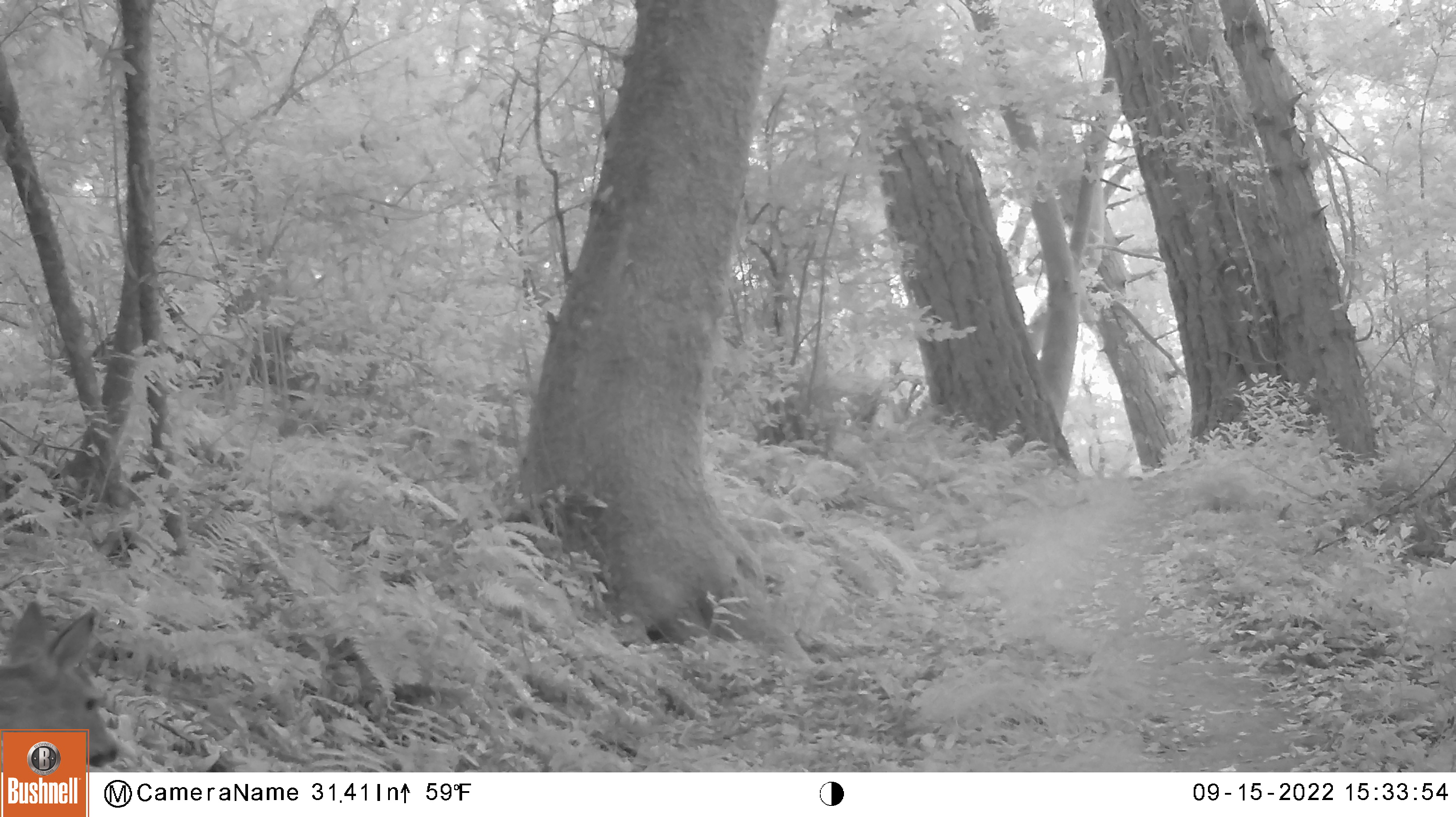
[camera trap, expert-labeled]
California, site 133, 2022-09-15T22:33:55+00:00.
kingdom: Animalia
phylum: Chordata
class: Mammalia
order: Artiodactyla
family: Cervidae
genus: Odocoileus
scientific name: Odocoileus hemionus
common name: mule deer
Mule deer (Odocoileus hemionus).